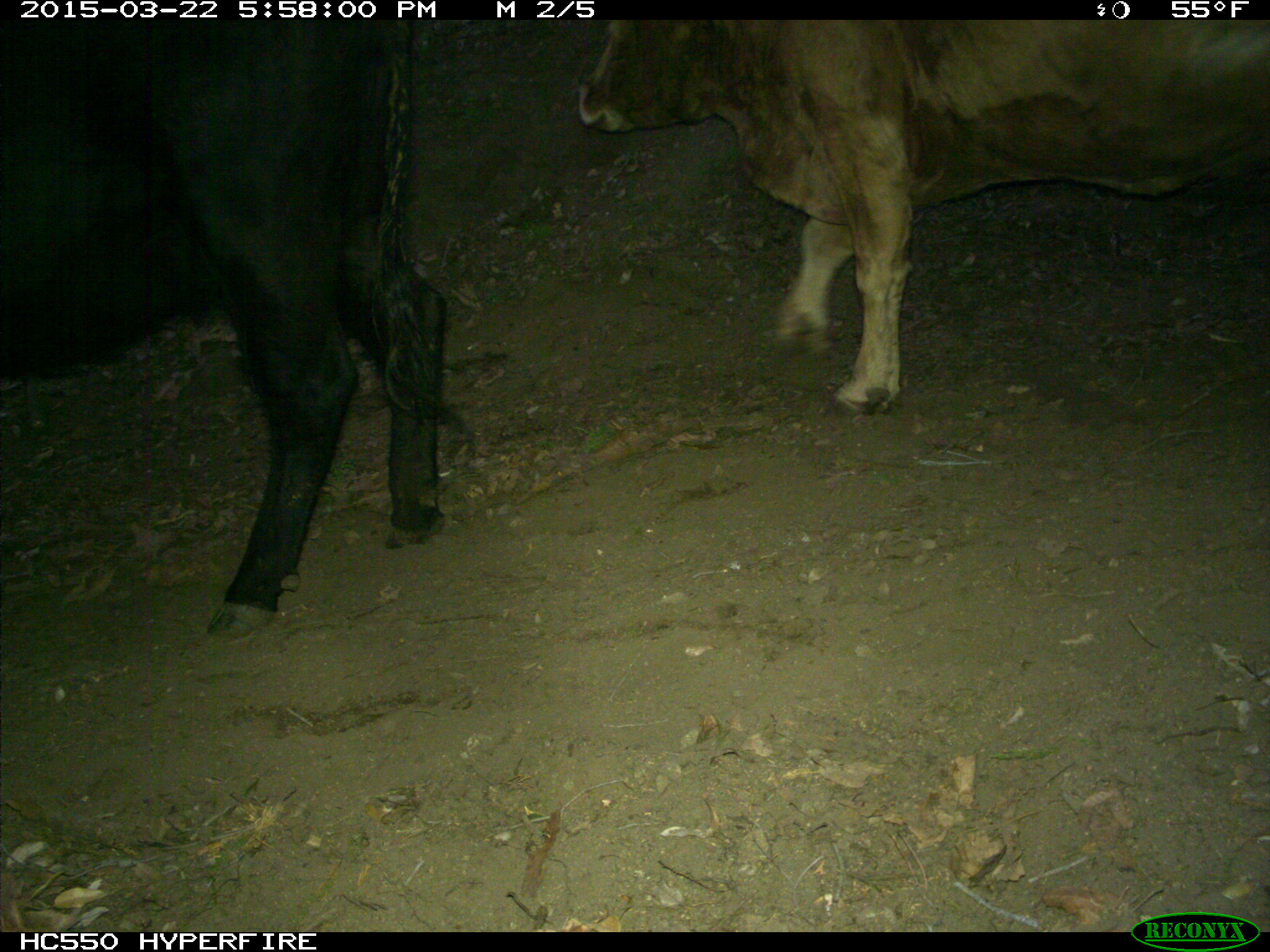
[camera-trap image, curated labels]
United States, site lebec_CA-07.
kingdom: Animalia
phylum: Chordata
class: Mammalia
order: Artiodactyla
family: Bovidae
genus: Bos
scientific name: Bos taurus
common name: domestic cow